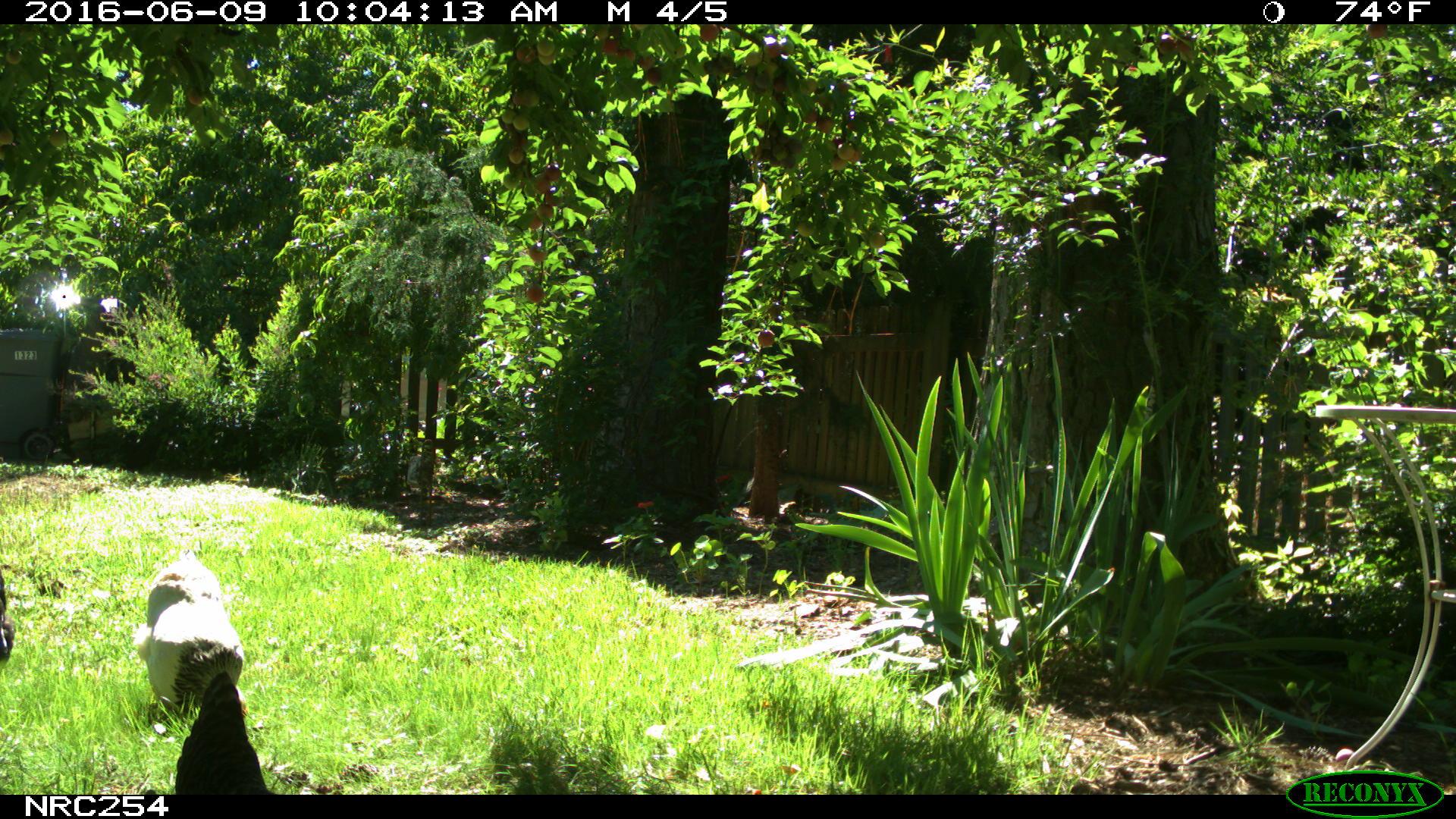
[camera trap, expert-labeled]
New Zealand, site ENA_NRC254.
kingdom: Animalia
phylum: Chordata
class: Aves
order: Galliformes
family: Phasianidae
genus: Gallus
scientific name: Gallus gallus domesticus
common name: chicken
Chicken (Gallus gallus domesticus).